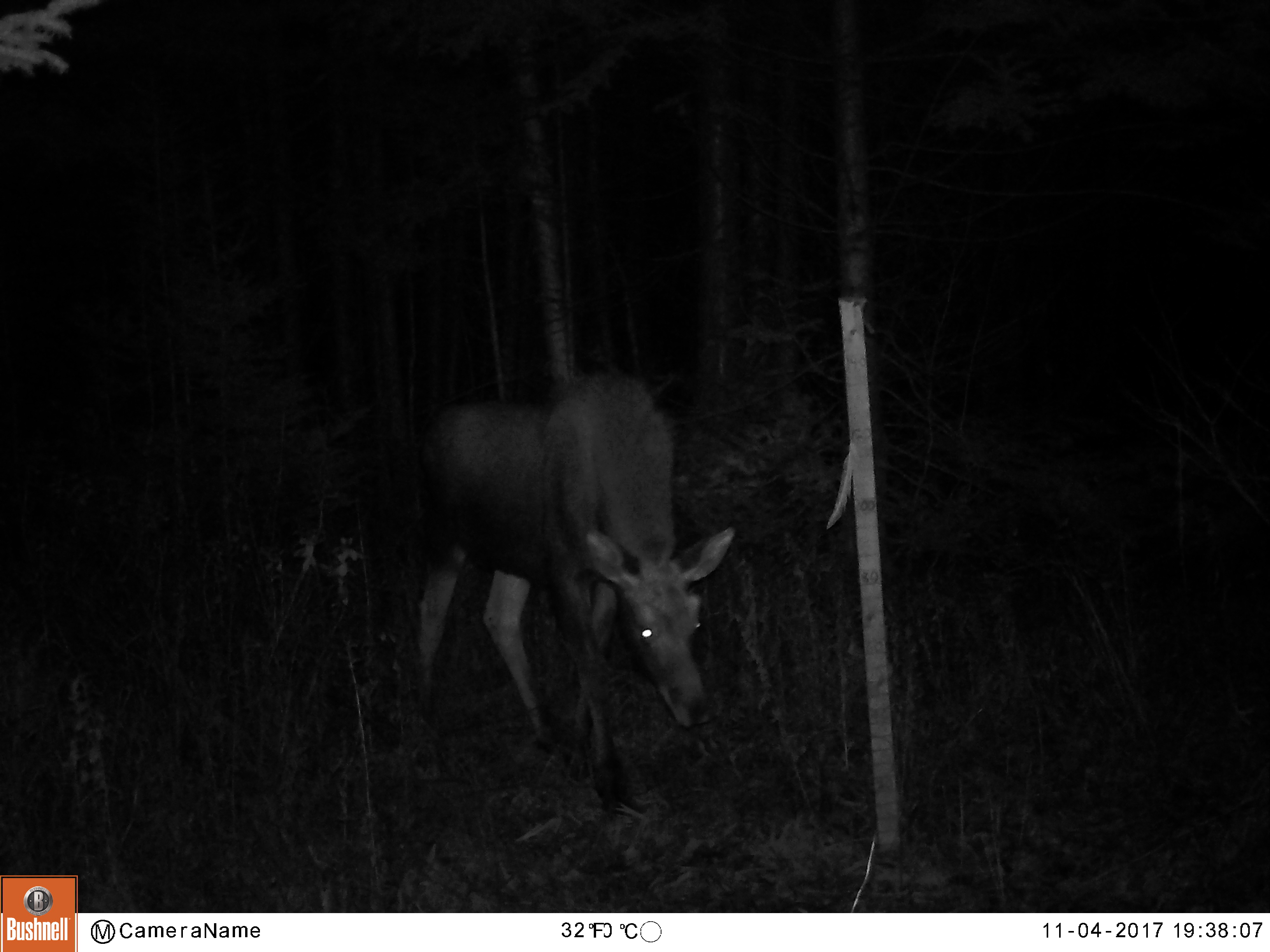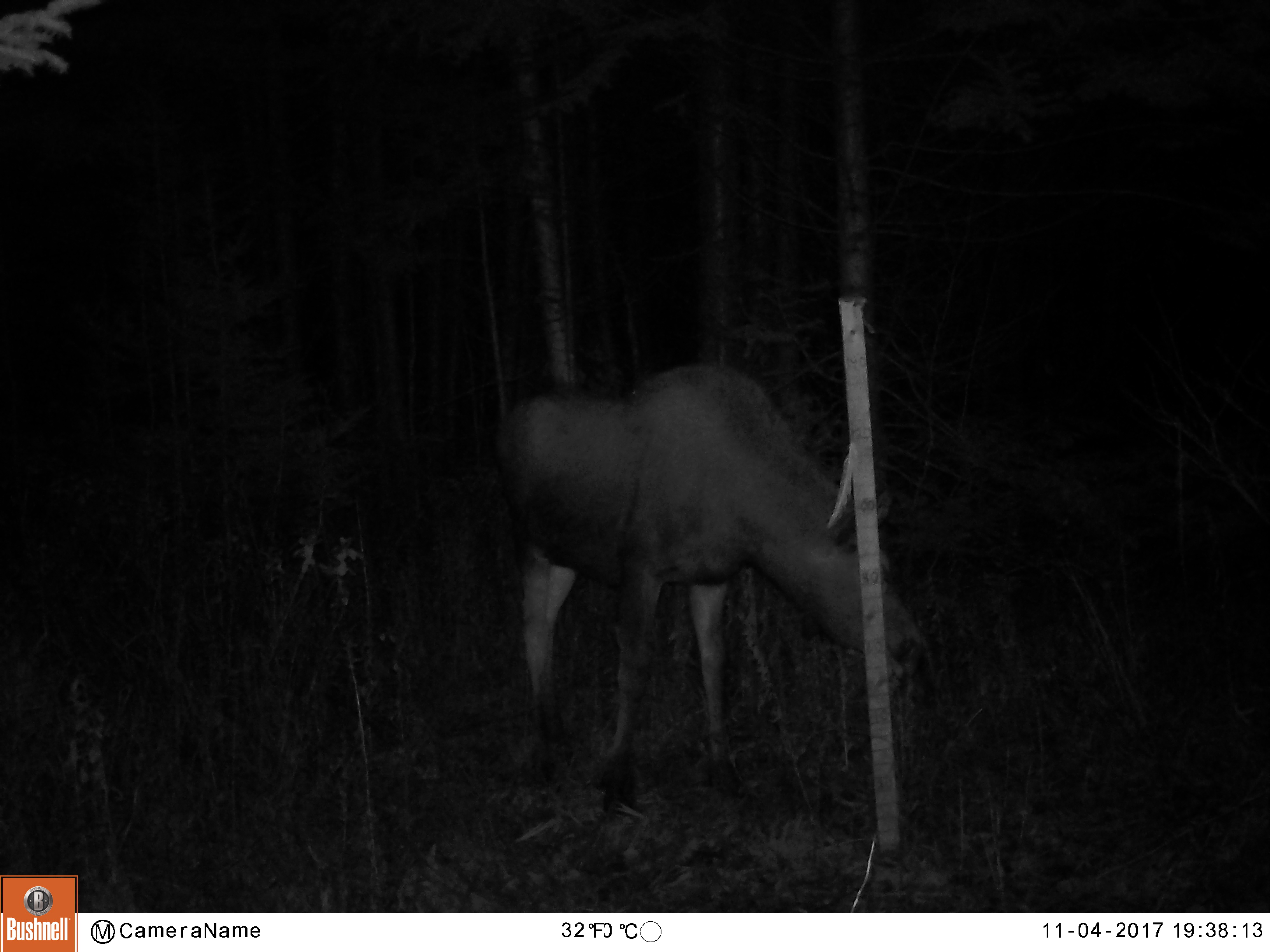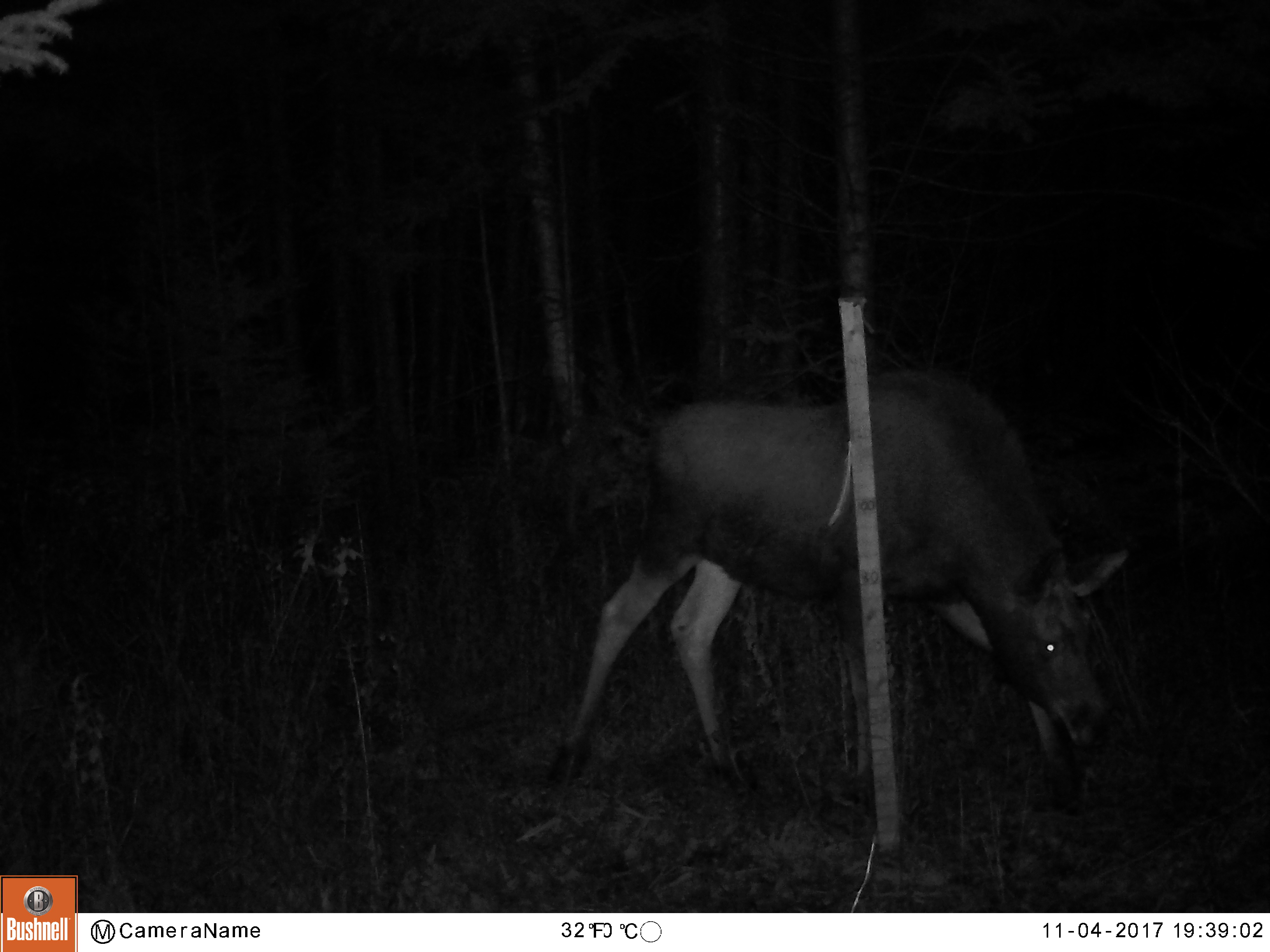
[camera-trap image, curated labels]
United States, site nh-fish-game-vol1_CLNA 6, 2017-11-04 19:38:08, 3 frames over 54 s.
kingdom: Animalia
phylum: Chordata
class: Mammalia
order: Artiodactyla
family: Cervidae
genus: Alces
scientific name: Alces alces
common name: moose